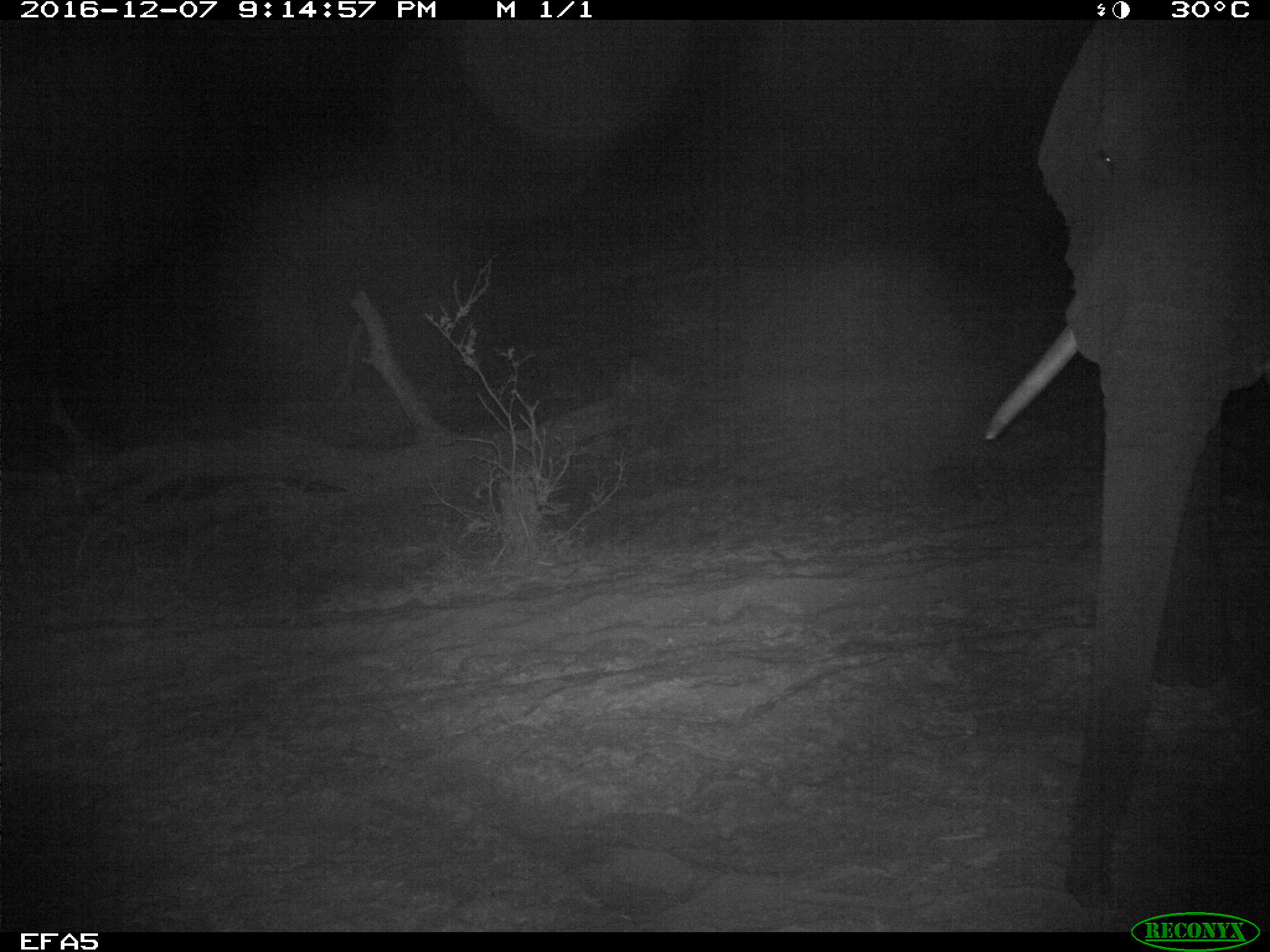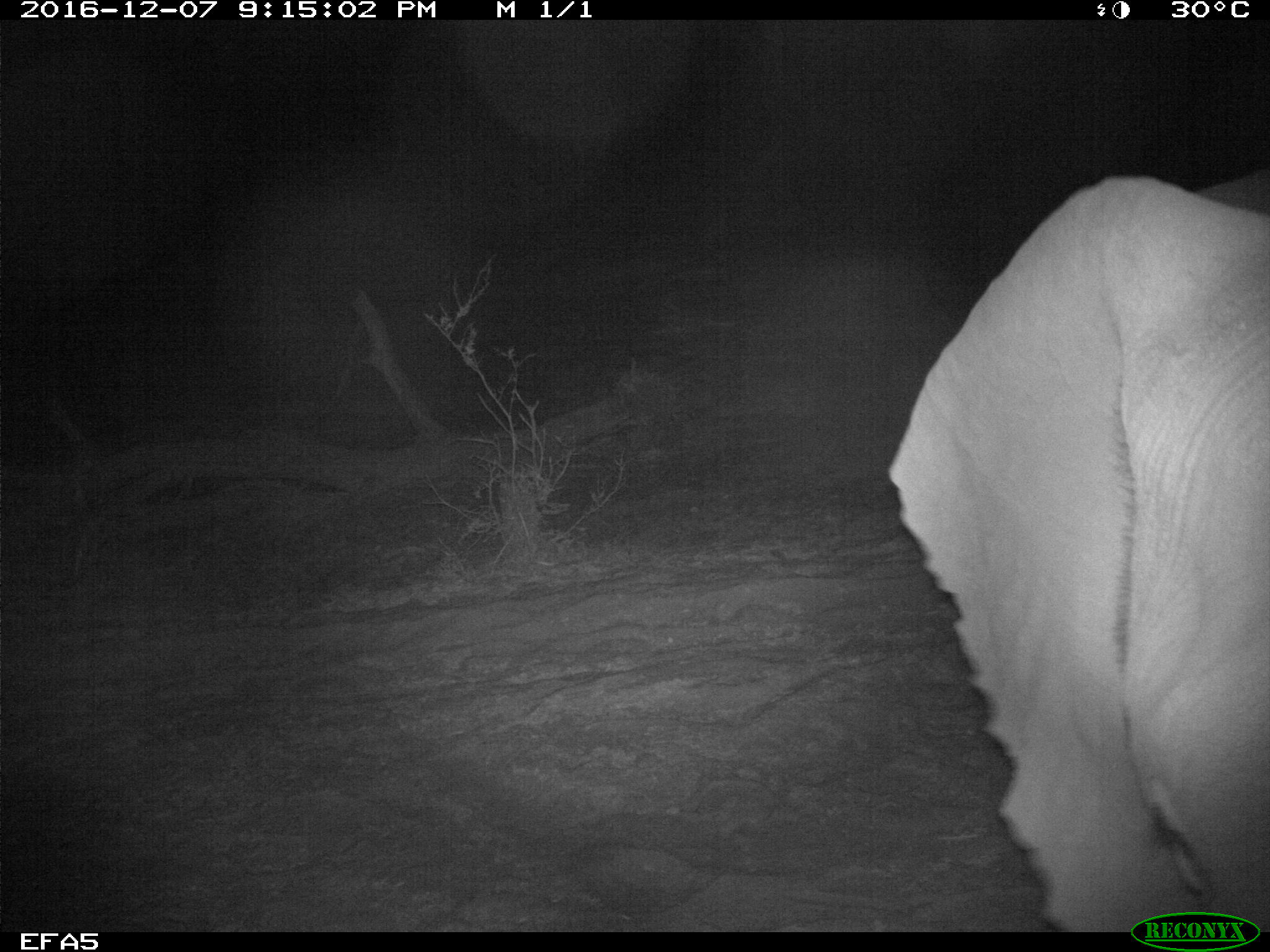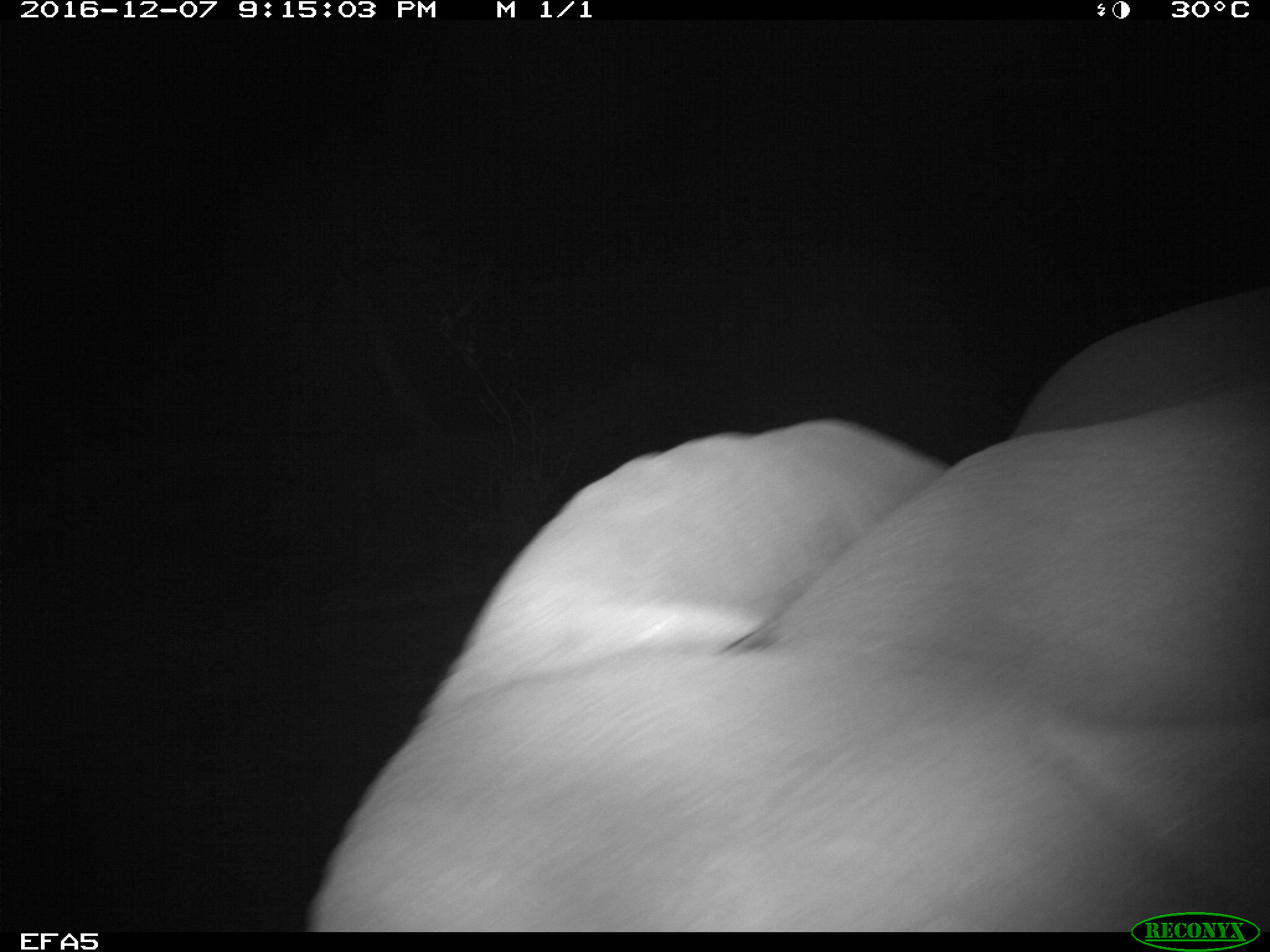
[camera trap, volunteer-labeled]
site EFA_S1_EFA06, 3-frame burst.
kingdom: Animalia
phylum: Chordata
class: Mammalia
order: Proboscidea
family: Elephantidae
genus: Loxodonta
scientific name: Loxodonta africana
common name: african bush elephant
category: elephant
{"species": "elephant (african bush elephant) (Loxodonta africana)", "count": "1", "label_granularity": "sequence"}